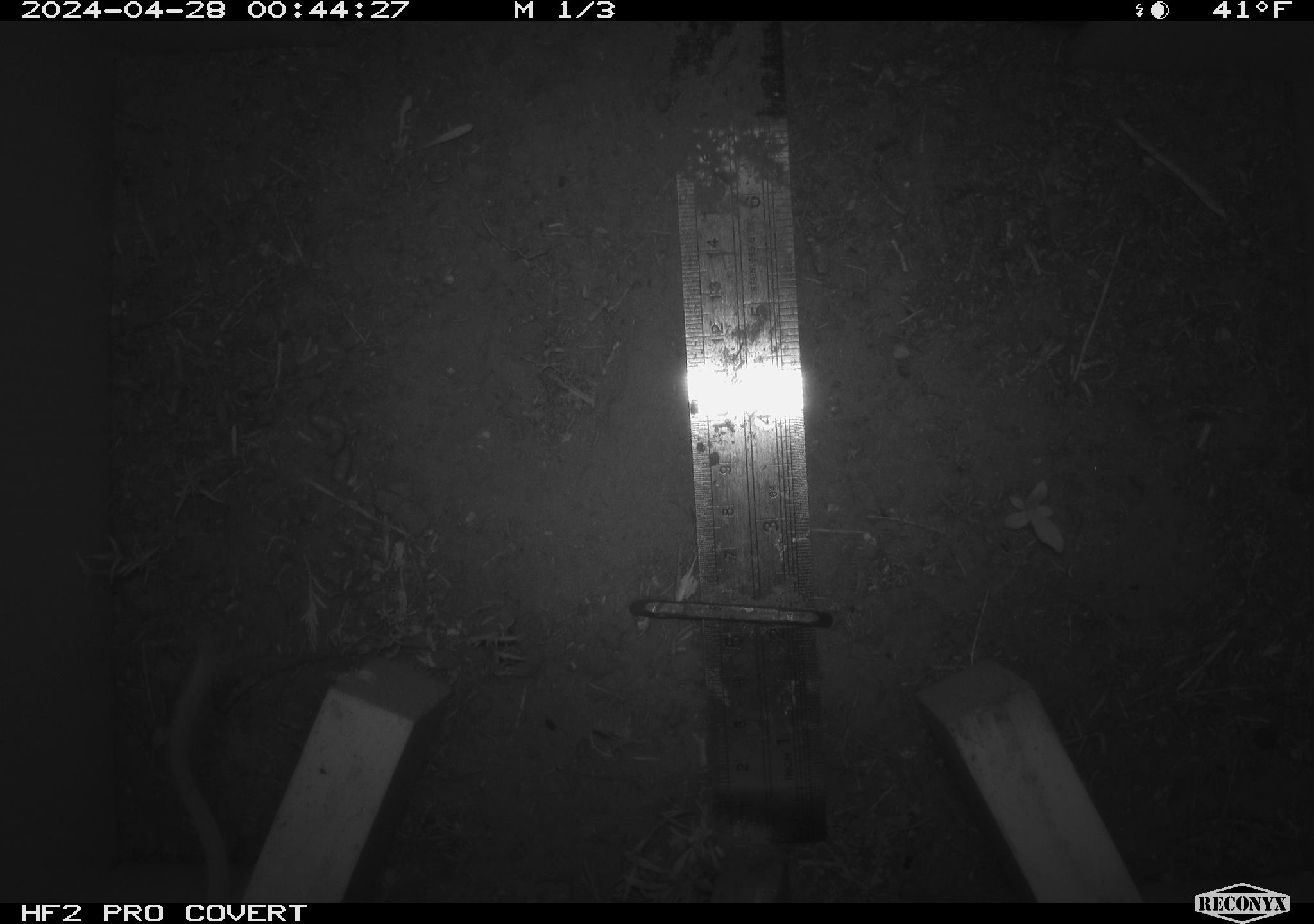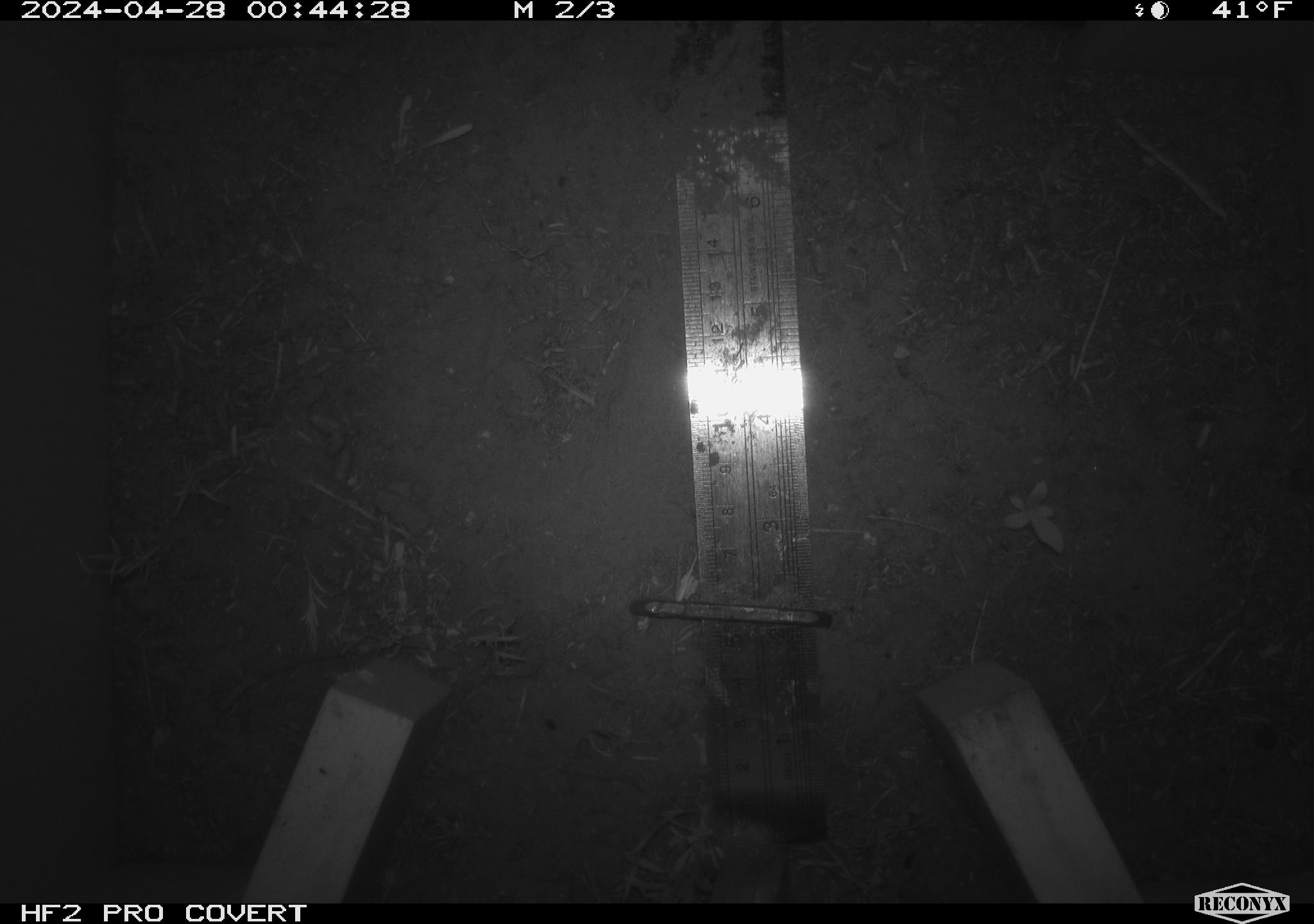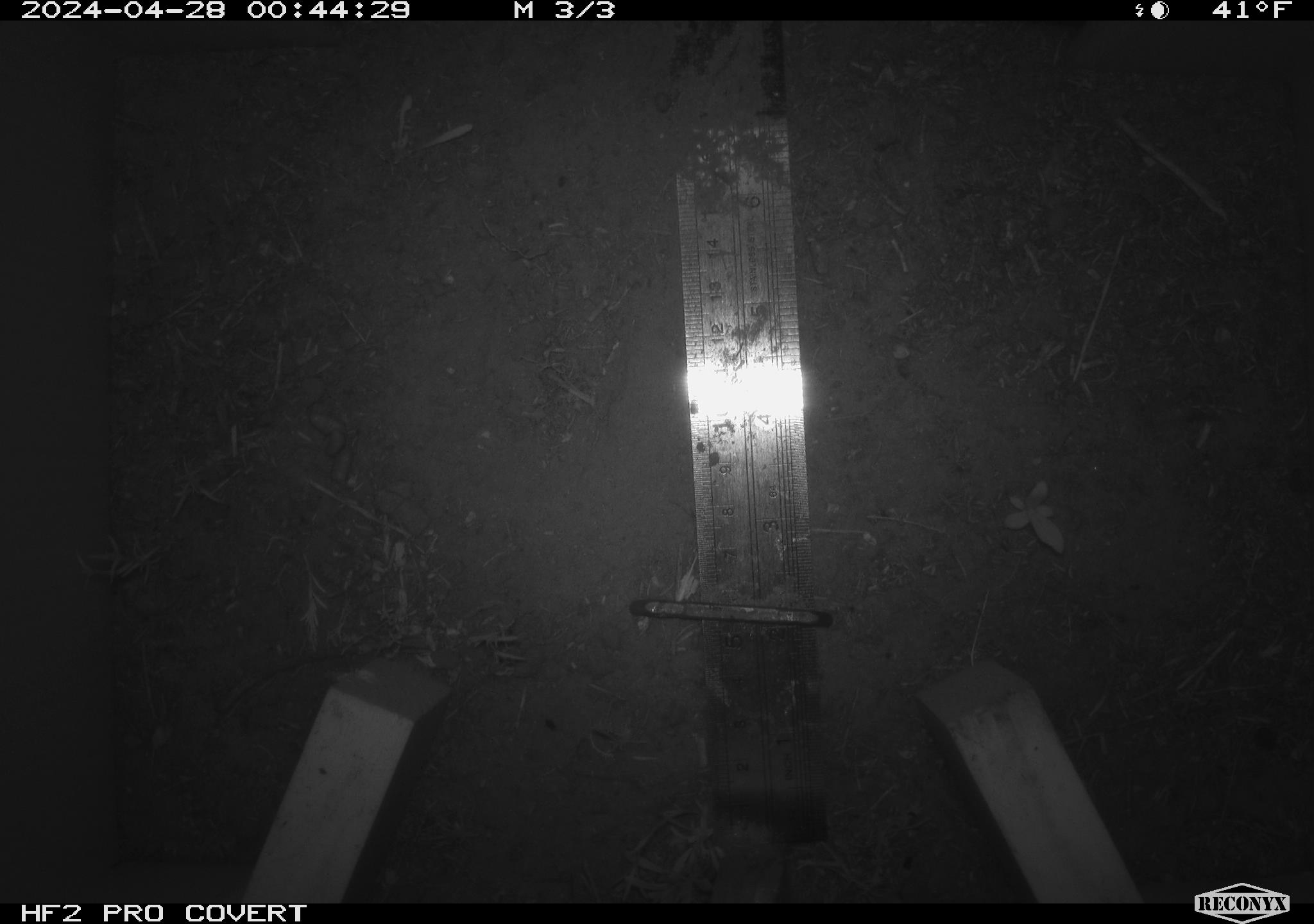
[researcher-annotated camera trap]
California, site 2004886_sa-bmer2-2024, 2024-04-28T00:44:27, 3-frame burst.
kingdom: Animalia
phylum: Chordata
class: Mammalia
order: Rodentia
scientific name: Rodentia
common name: mouse species